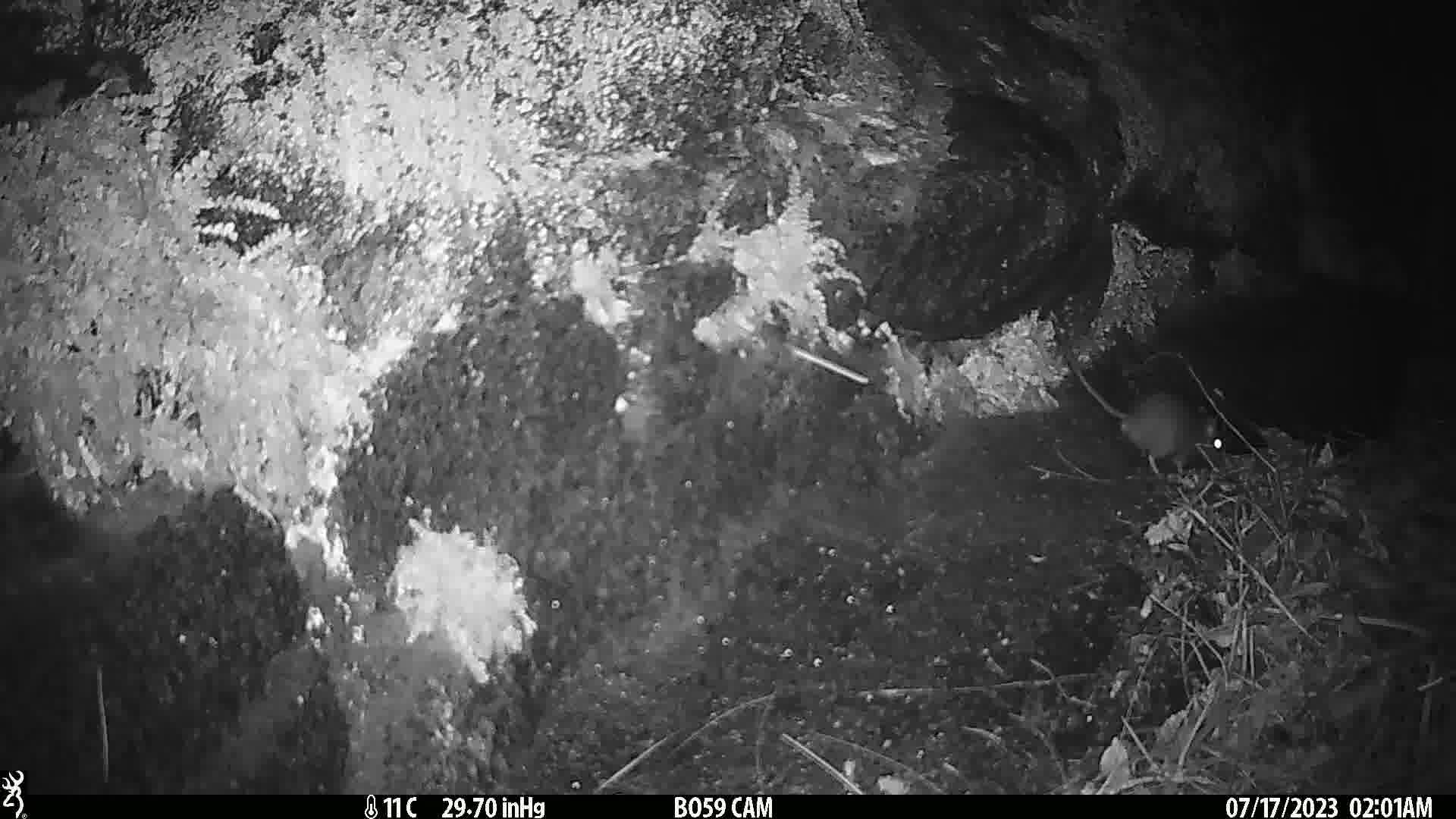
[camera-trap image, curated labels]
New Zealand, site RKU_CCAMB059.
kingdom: Animalia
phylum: Chordata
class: Mammalia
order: Rodentia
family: Muridae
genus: Rattus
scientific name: Rattus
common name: rat